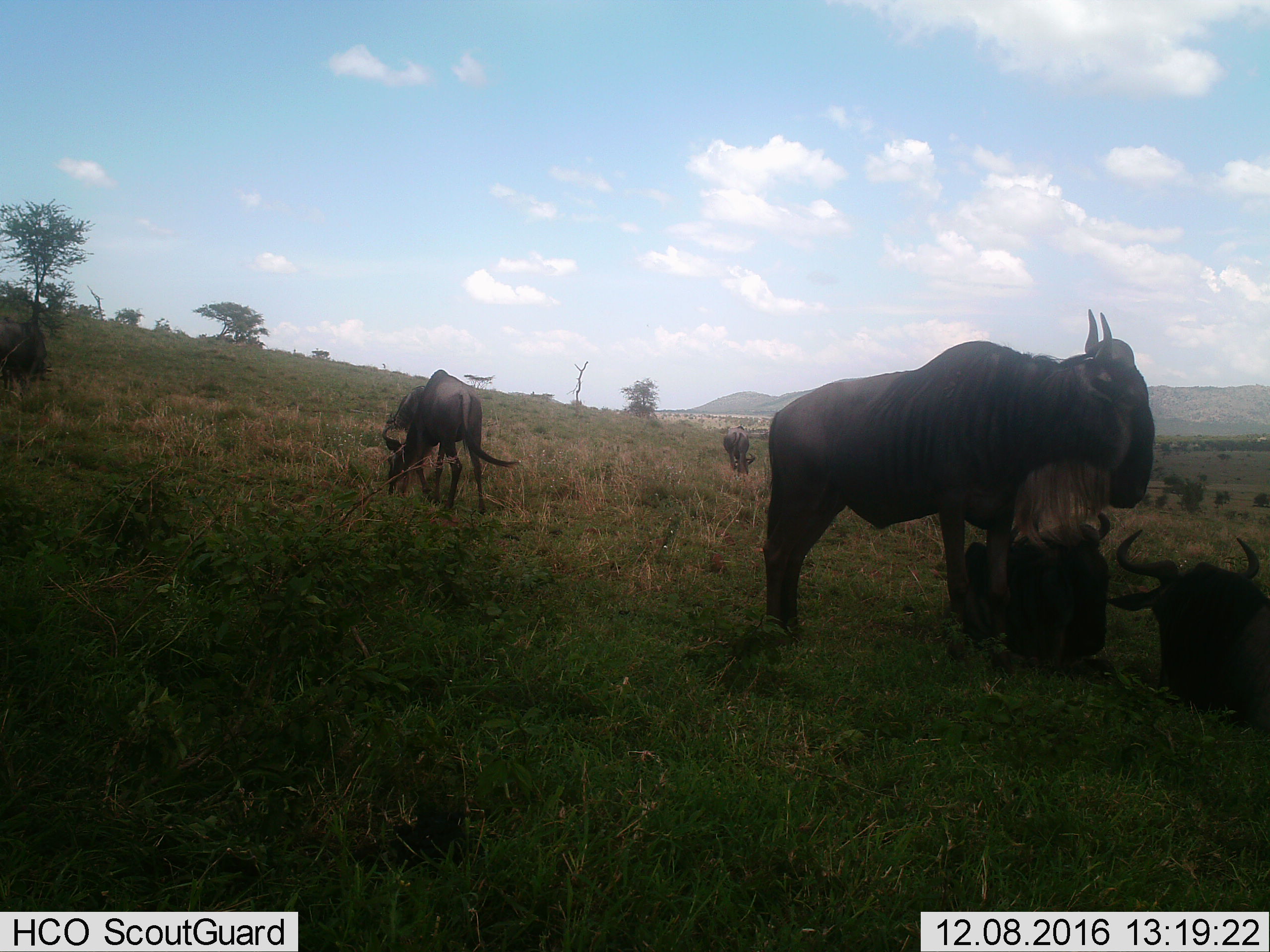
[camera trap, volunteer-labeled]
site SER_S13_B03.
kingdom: Animalia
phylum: Chordata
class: Mammalia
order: Artiodactyla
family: Bovidae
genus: Connochaetes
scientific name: Connochaetes taurinus taurinus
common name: blue wildebeest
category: wildebeestblue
Wildebeestblue (blue wildebeest) (Connochaetes taurinus taurinus), count 6. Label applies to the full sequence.